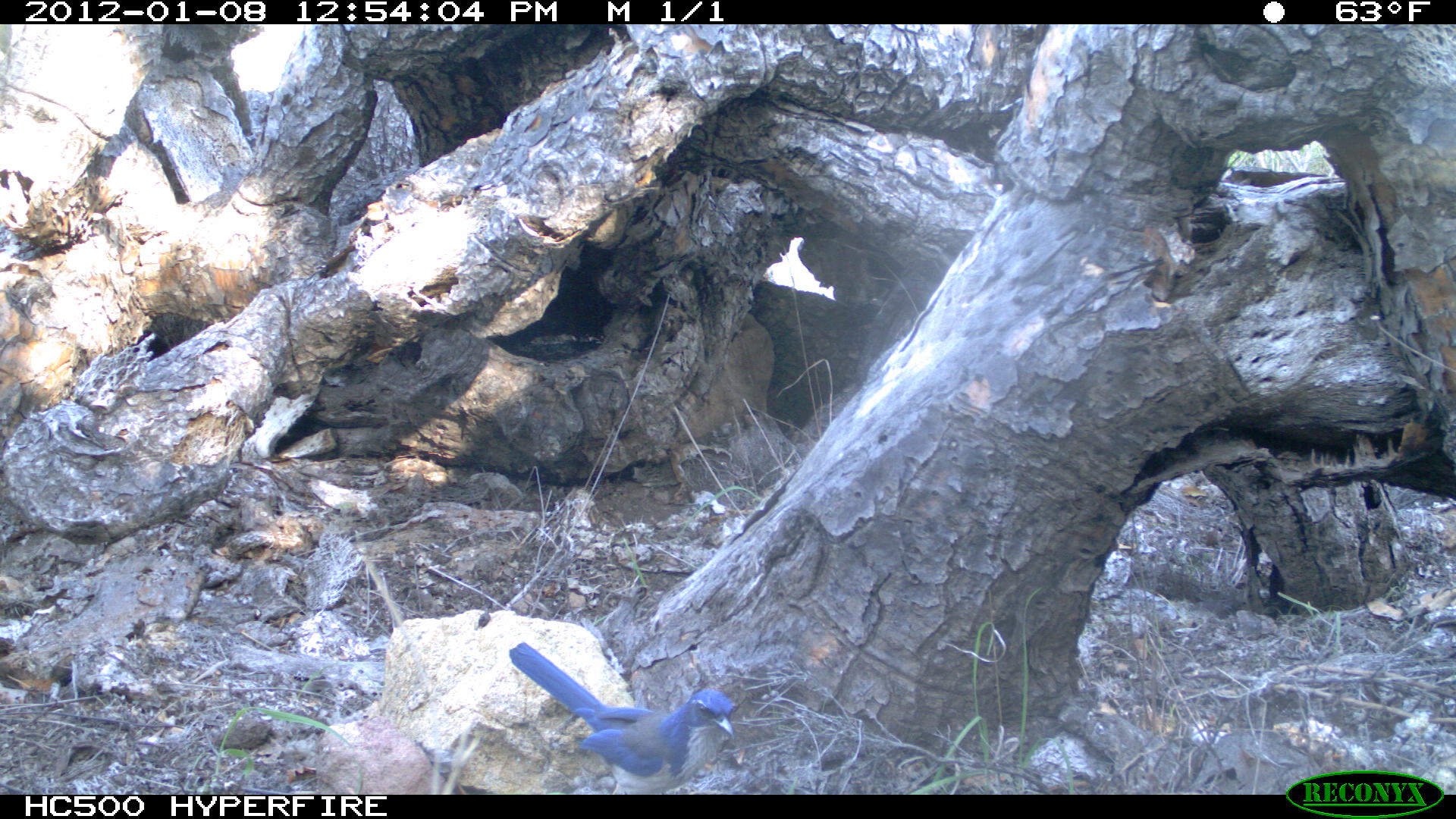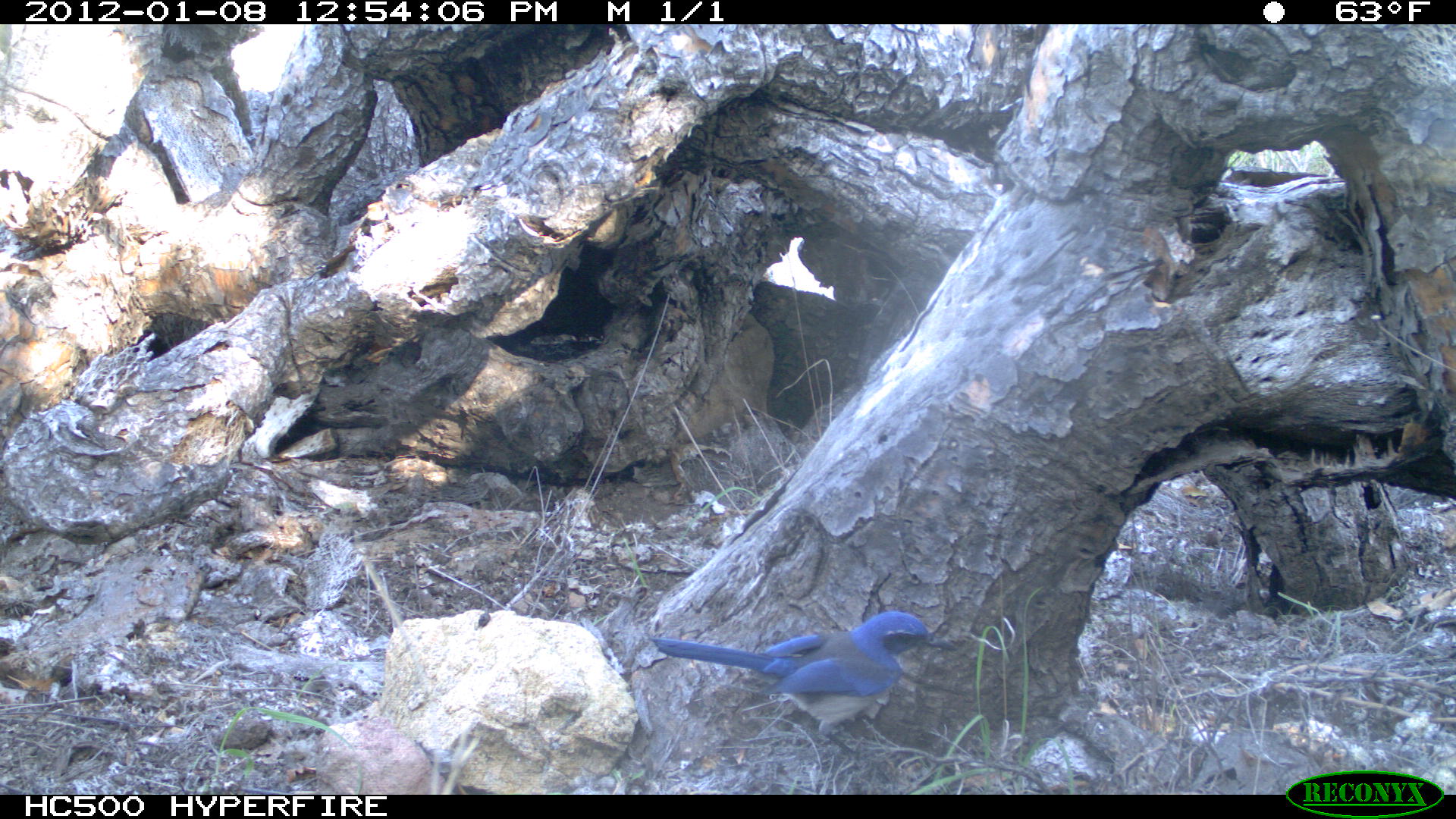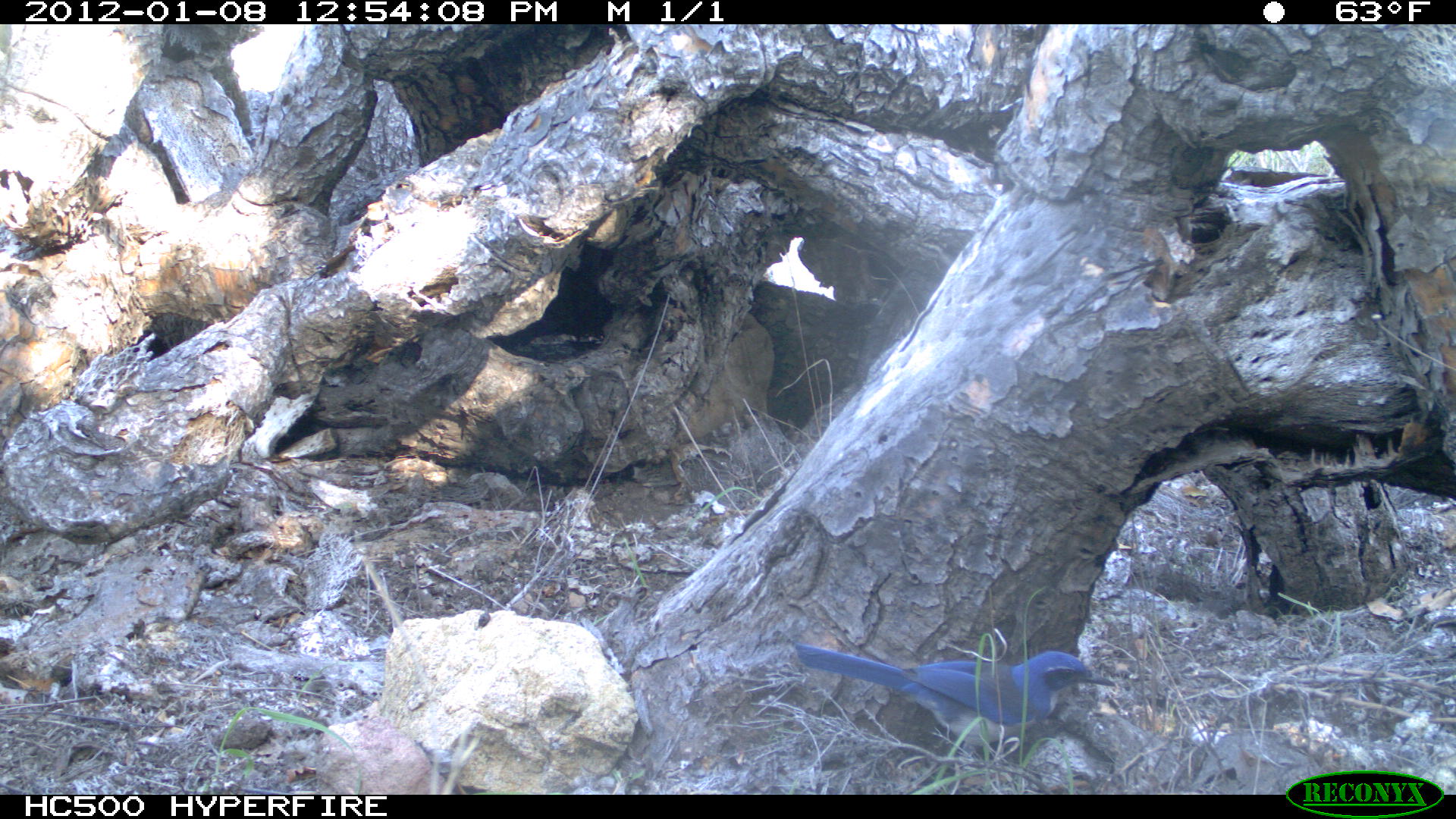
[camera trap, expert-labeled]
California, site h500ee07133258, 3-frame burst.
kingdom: Animalia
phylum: Chordata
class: Aves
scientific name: Aves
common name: bird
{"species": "bird (Aves)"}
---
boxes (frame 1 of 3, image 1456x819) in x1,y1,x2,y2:
bird: 509,642,734,794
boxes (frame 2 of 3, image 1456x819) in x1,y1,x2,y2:
bird: 652,610,958,770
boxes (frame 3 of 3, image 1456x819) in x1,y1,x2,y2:
bird: 794,642,1115,758